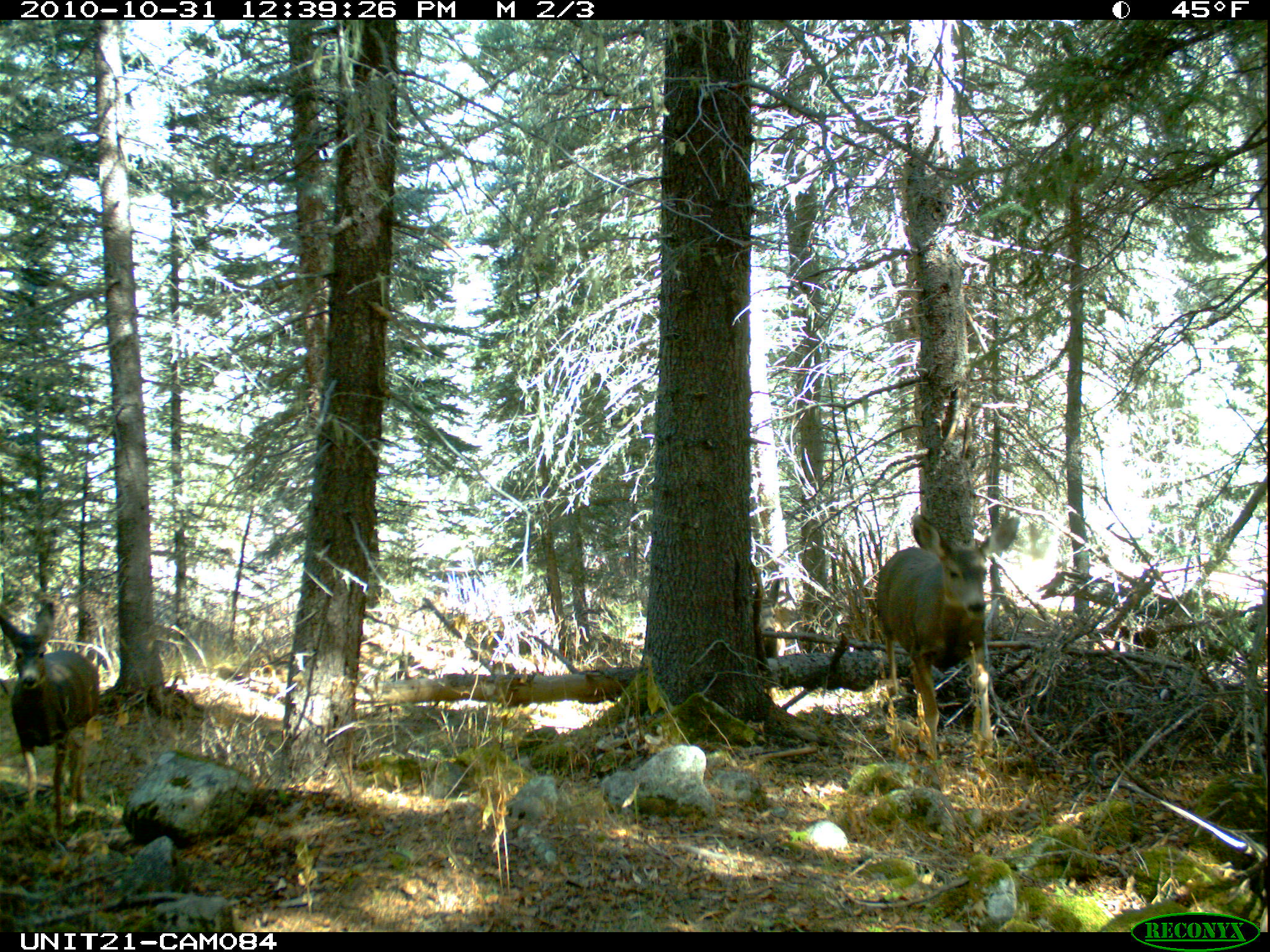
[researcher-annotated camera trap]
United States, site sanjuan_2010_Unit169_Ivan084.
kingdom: Animalia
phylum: Chordata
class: Mammalia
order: Artiodactyla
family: Cervidae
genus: Odocoileus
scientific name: Odocoileus hemionus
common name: mule deer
Odocoileus hemionus (mule deer).